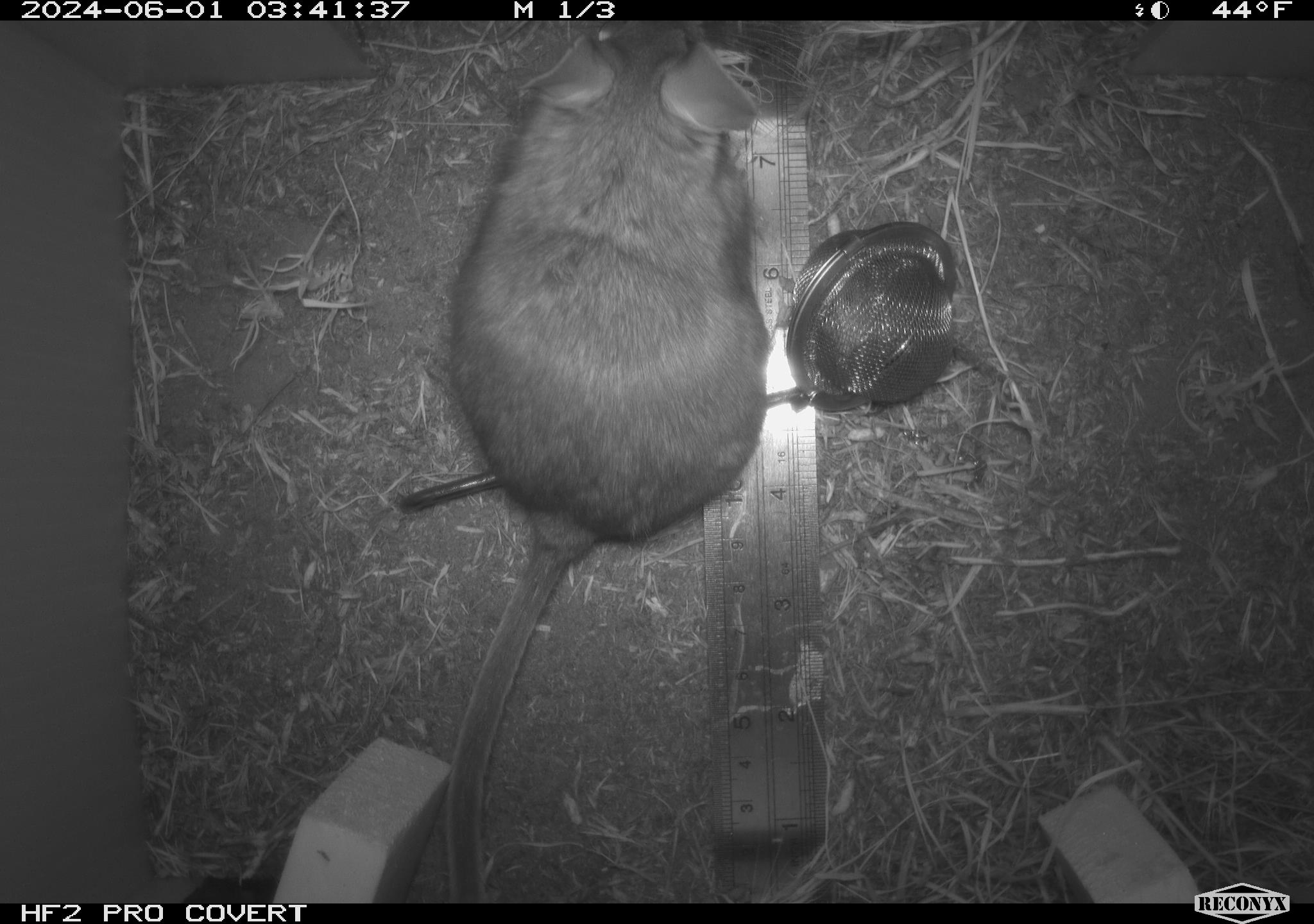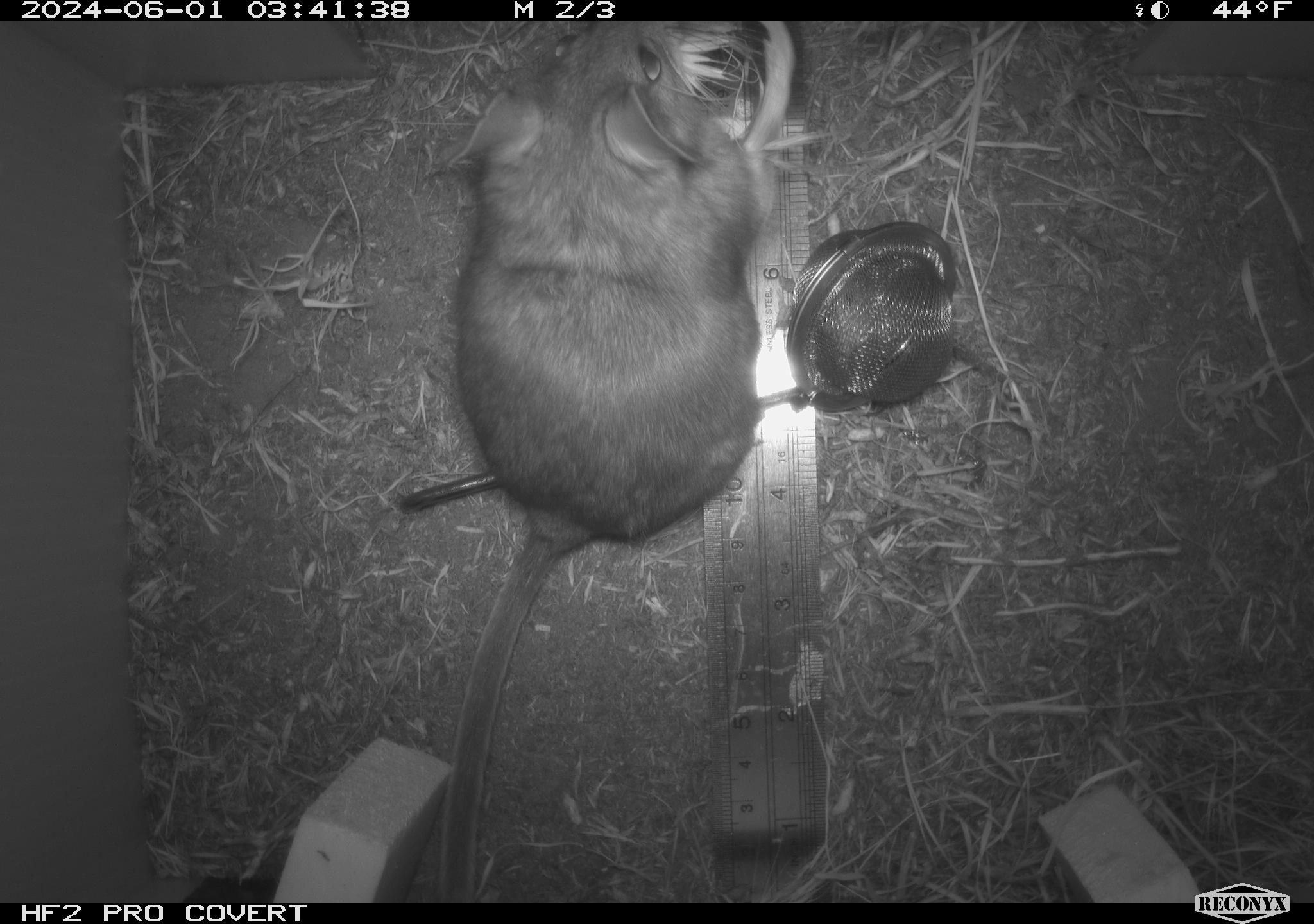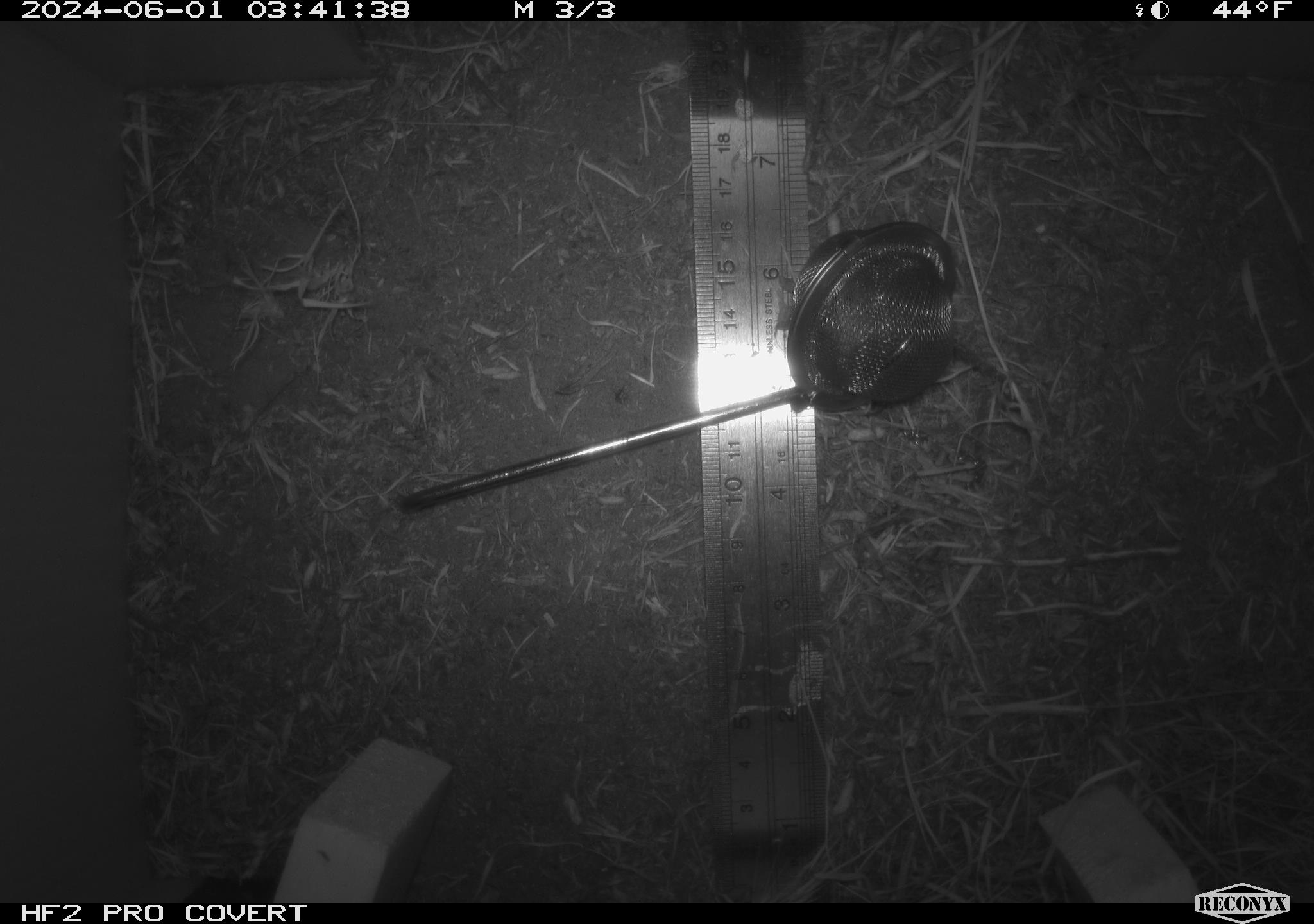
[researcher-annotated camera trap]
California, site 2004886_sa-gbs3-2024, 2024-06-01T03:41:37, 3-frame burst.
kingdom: Animalia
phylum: Chordata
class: Mammalia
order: Rodentia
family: Cricetidae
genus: Neotoma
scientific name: Neotoma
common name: pack rat or woodrat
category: neotoma species